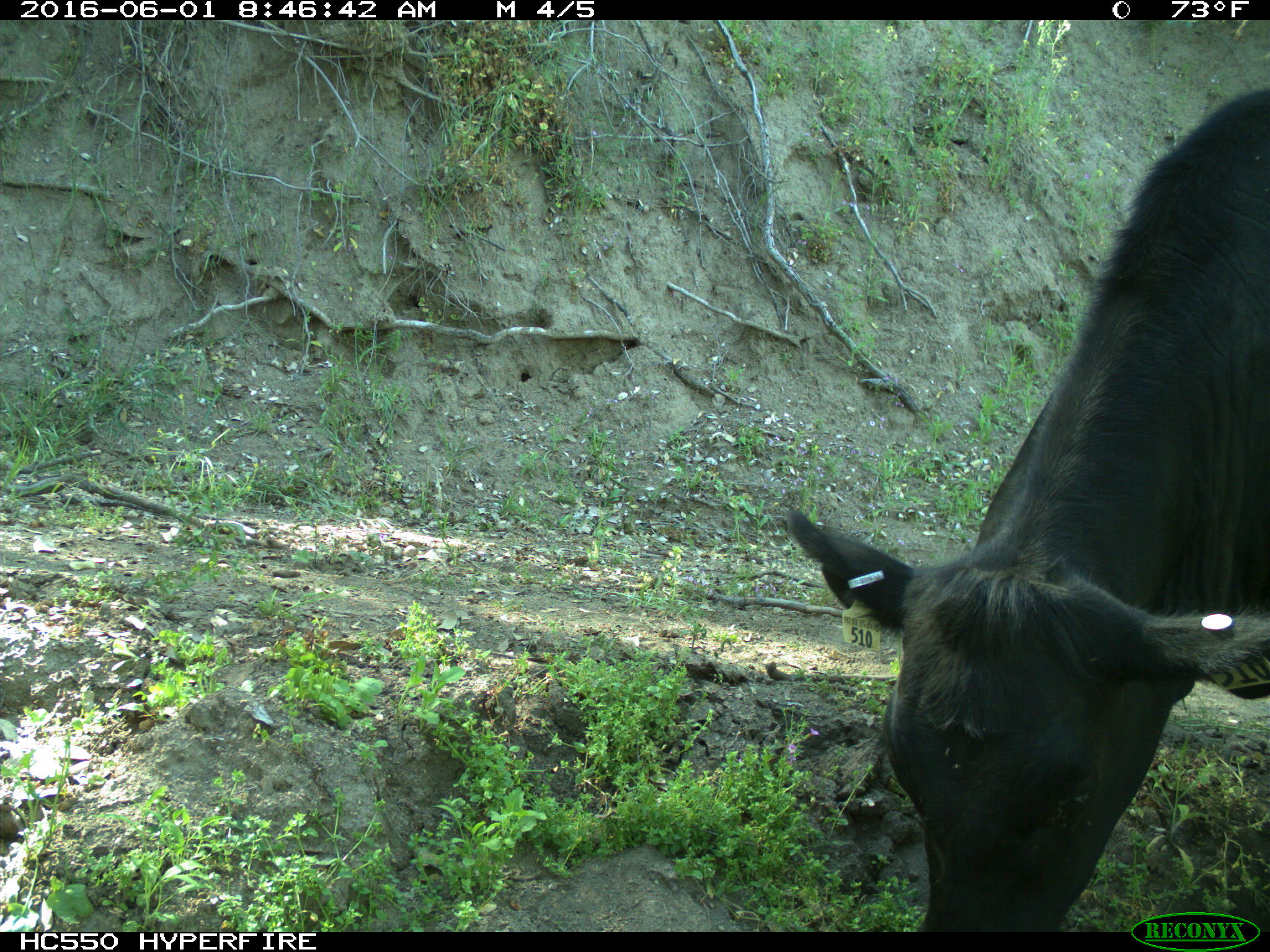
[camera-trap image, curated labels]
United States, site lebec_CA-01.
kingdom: Animalia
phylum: Chordata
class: Mammalia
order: Artiodactyla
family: Bovidae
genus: Bos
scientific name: Bos taurus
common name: domestic cow